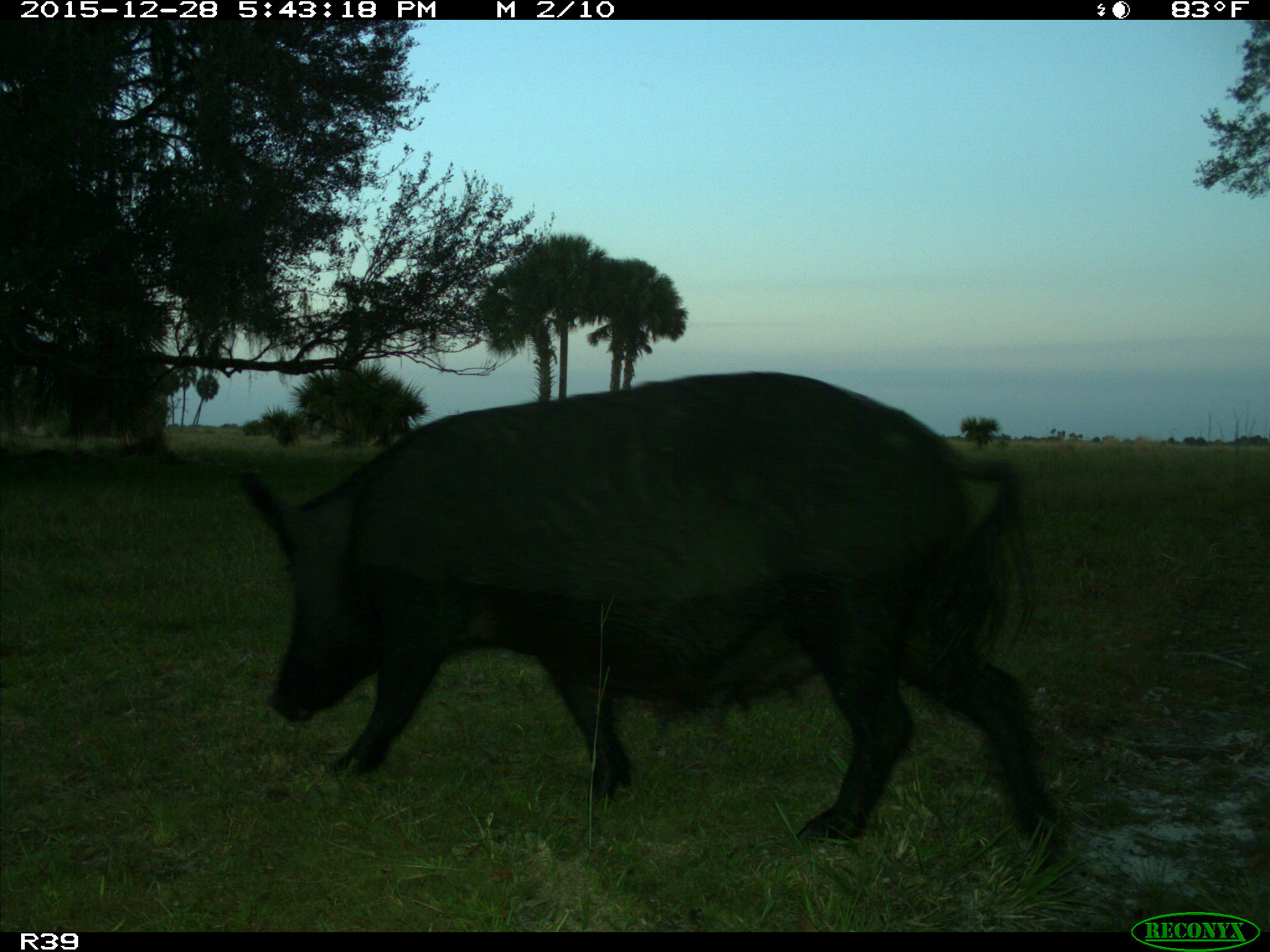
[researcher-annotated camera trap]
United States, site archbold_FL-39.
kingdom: Animalia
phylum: Chordata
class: Mammalia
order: Artiodactyla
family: Suidae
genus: Sus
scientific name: Sus scrofa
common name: wild boar